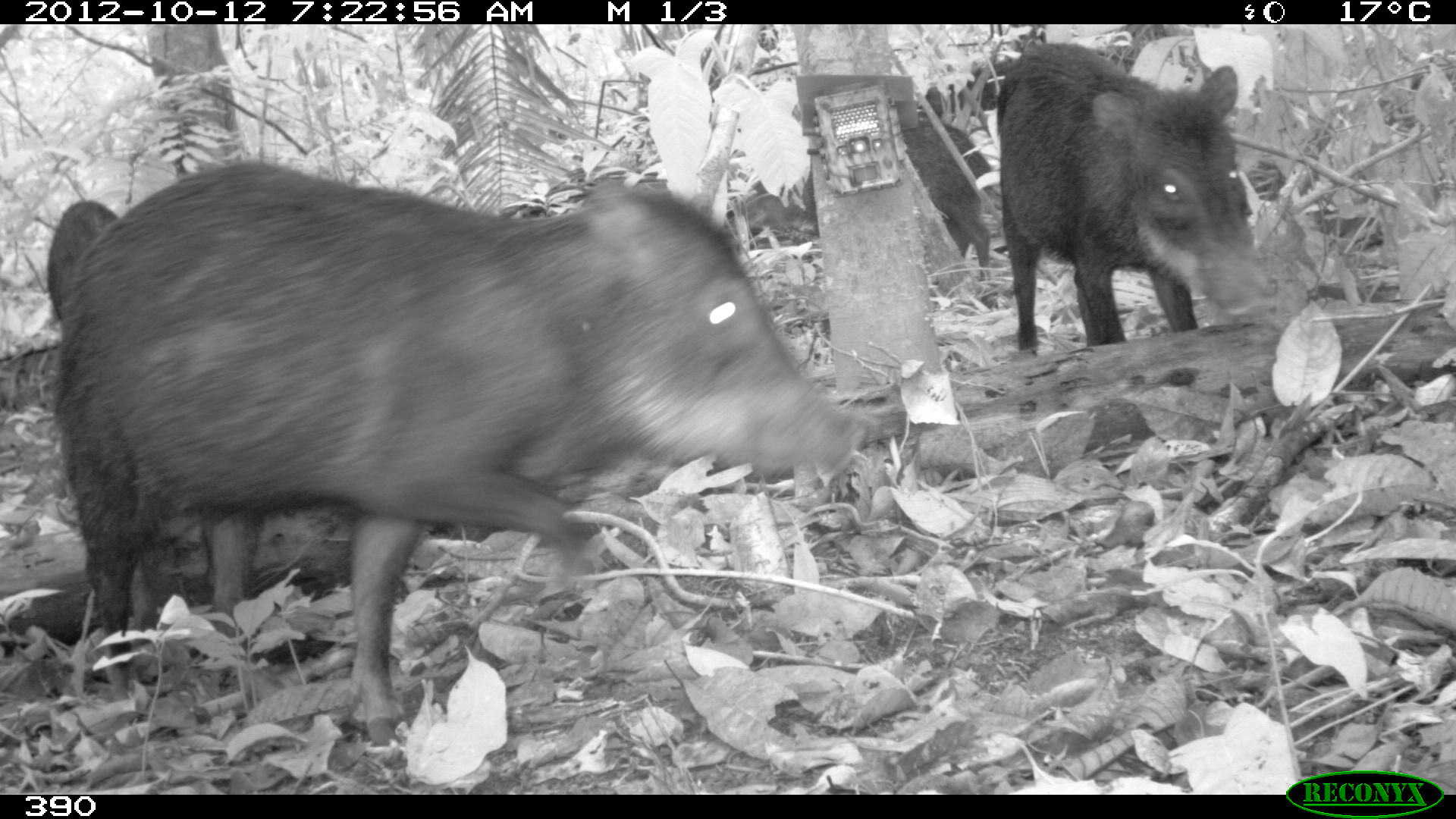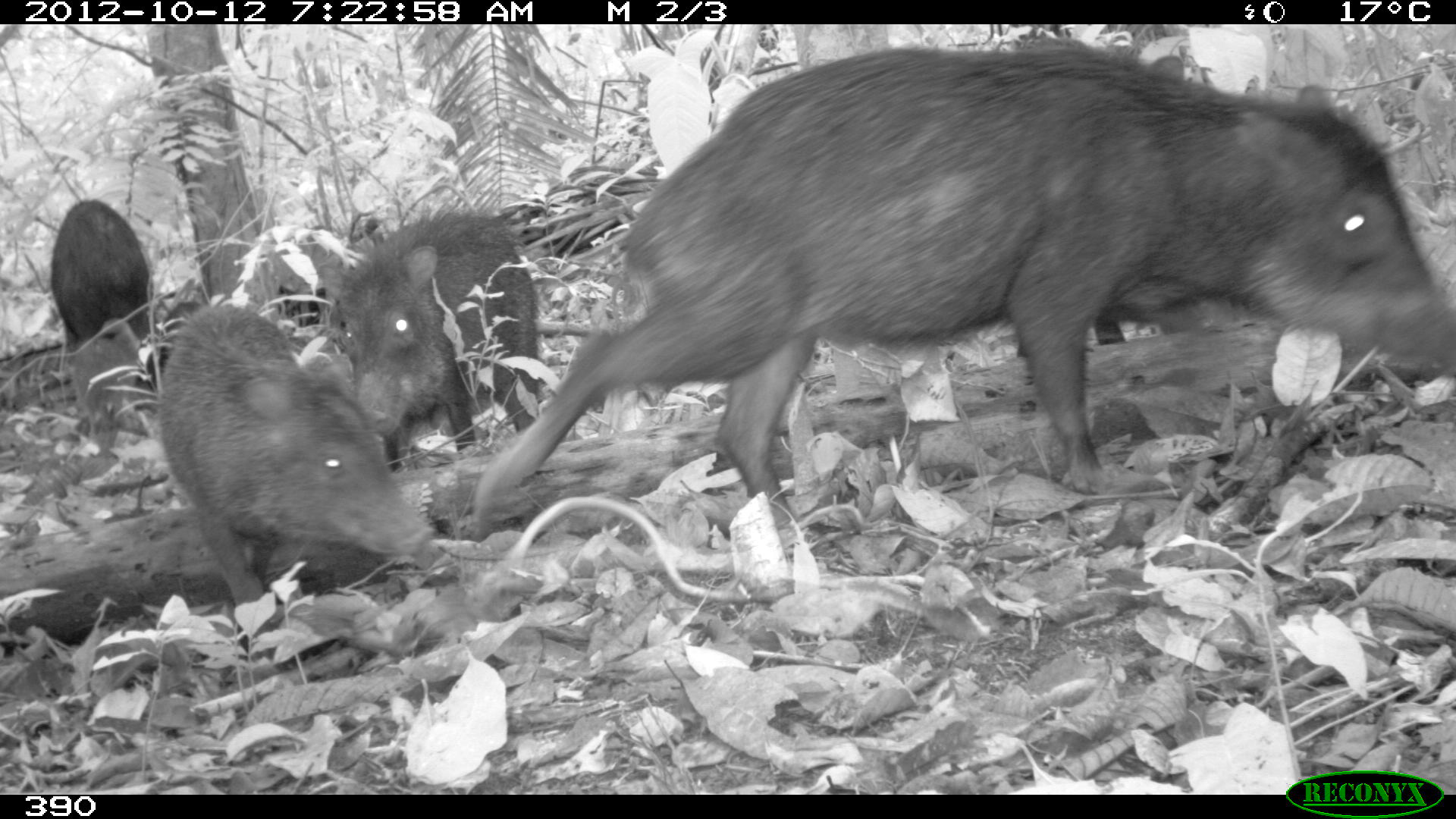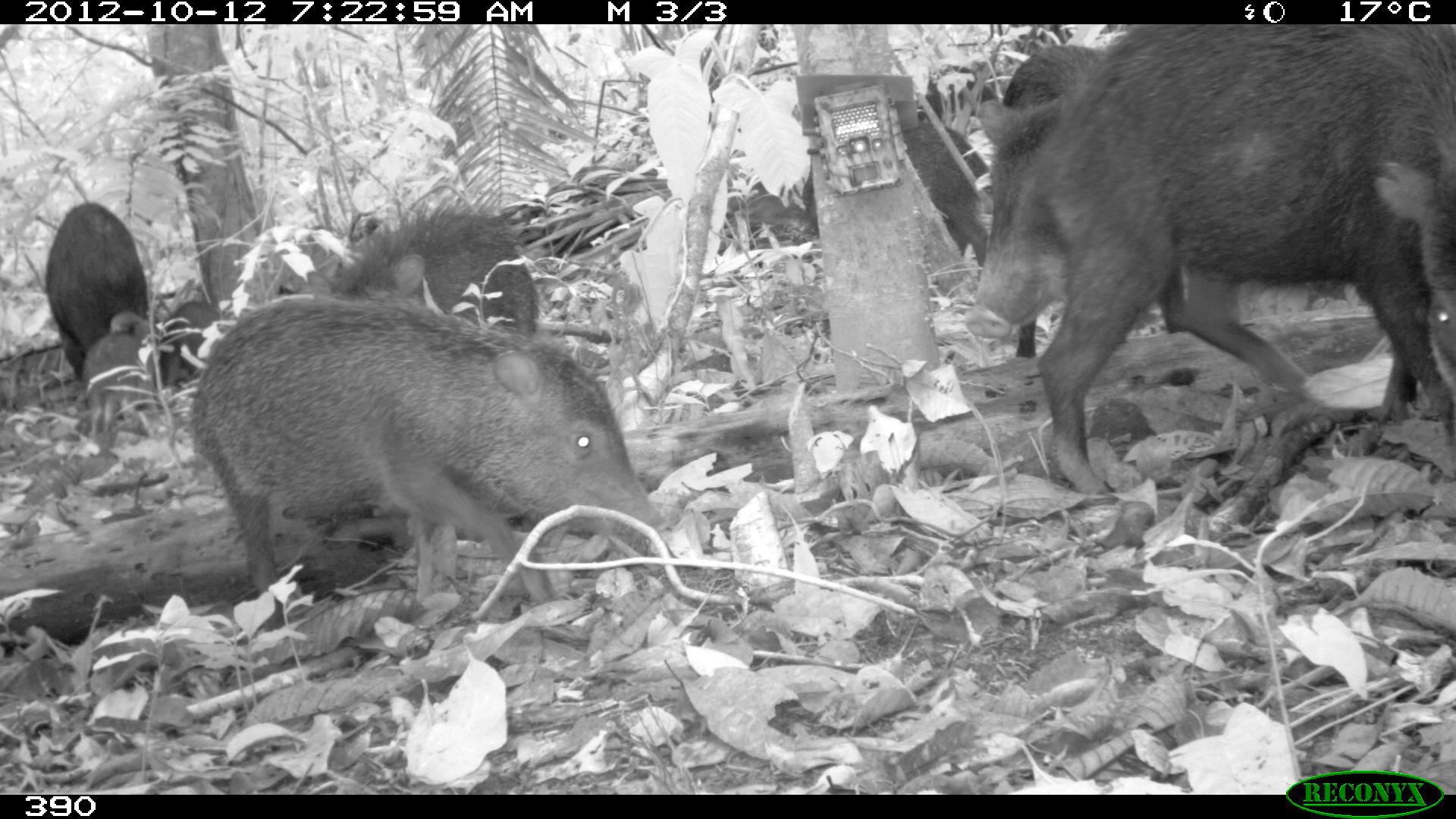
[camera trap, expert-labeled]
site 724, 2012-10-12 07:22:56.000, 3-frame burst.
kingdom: Animalia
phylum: Chordata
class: Mammalia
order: Artiodactyla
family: Tayassuidae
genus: Tayassu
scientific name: Tayassu pecari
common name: white-lipped peccary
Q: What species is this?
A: Tayassu pecari (white-lipped peccary).